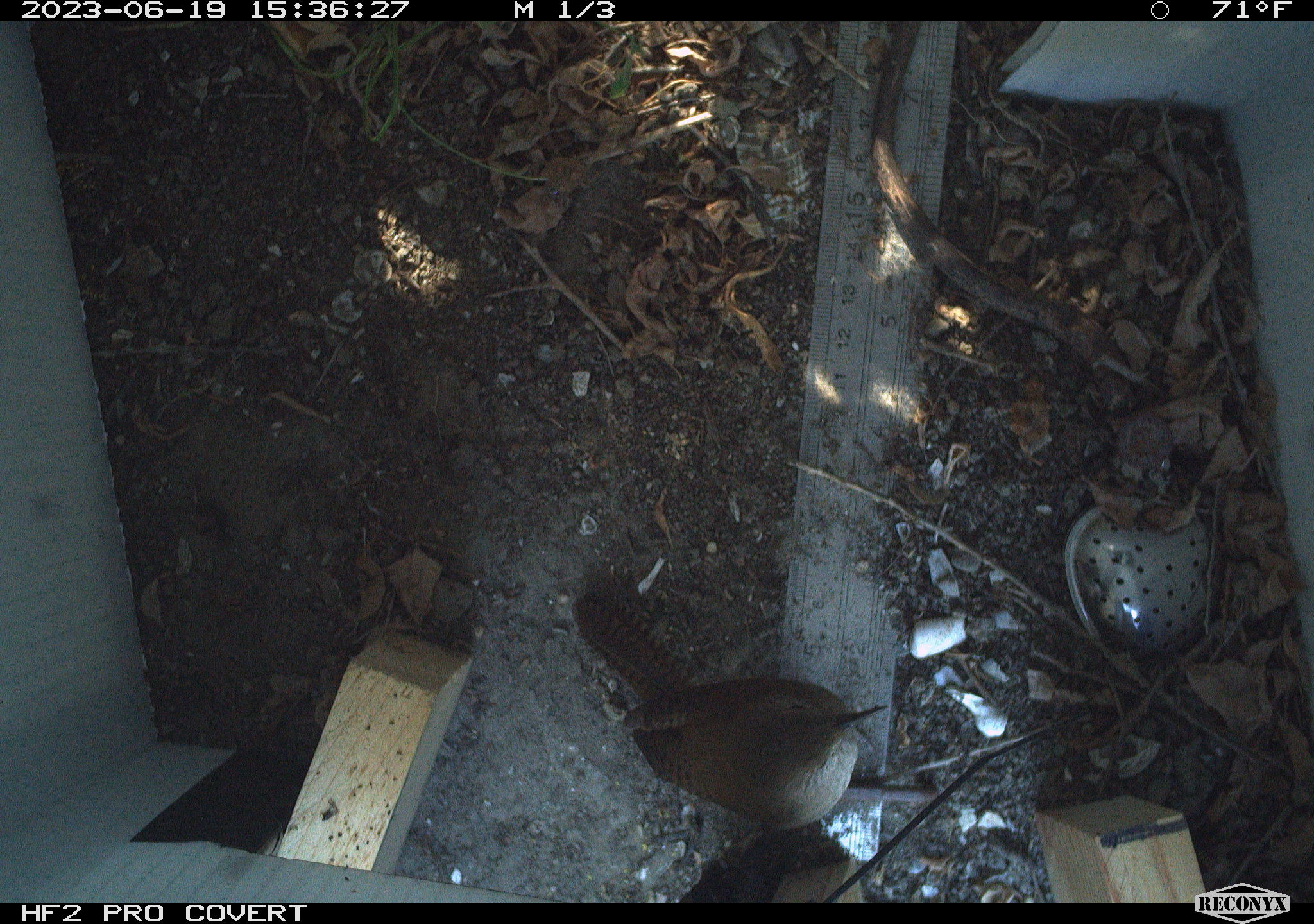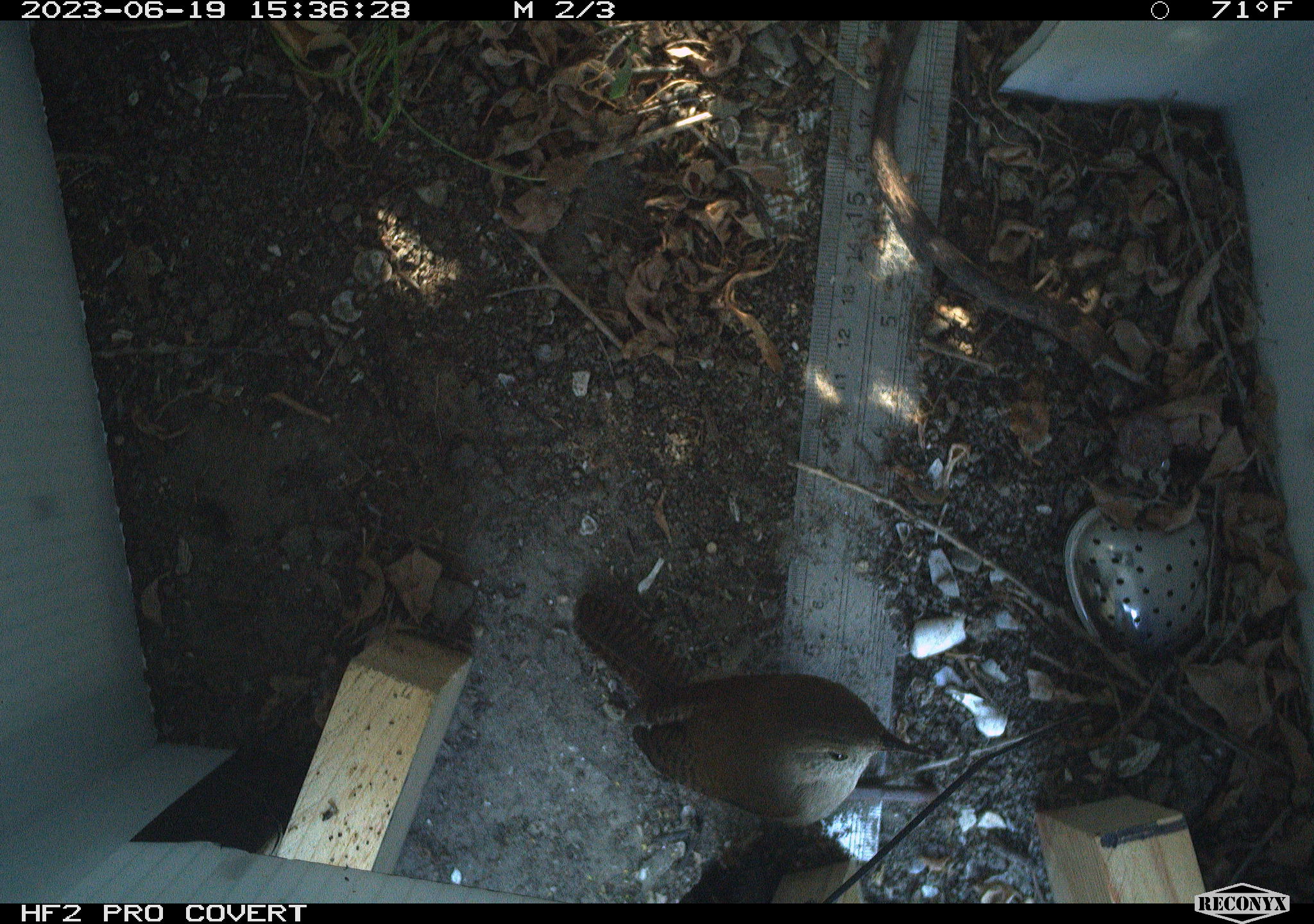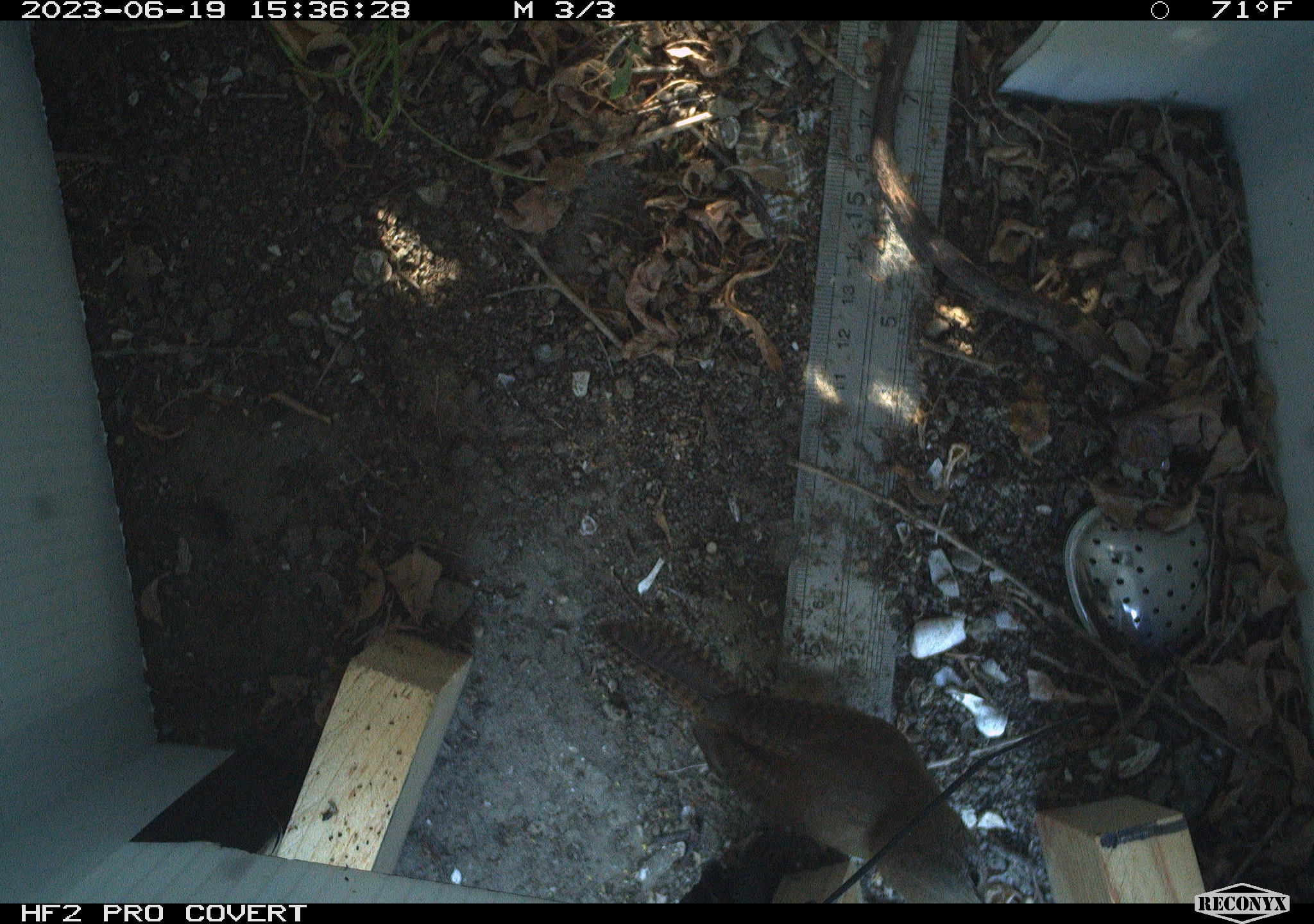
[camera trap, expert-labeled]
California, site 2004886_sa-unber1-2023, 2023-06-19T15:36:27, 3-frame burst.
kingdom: Animalia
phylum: Chordata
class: Aves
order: Passeriformes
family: Troglodytidae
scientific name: Troglodytidae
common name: wren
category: troglodytidae family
Troglodytidae family (wren) (Troglodytidae).